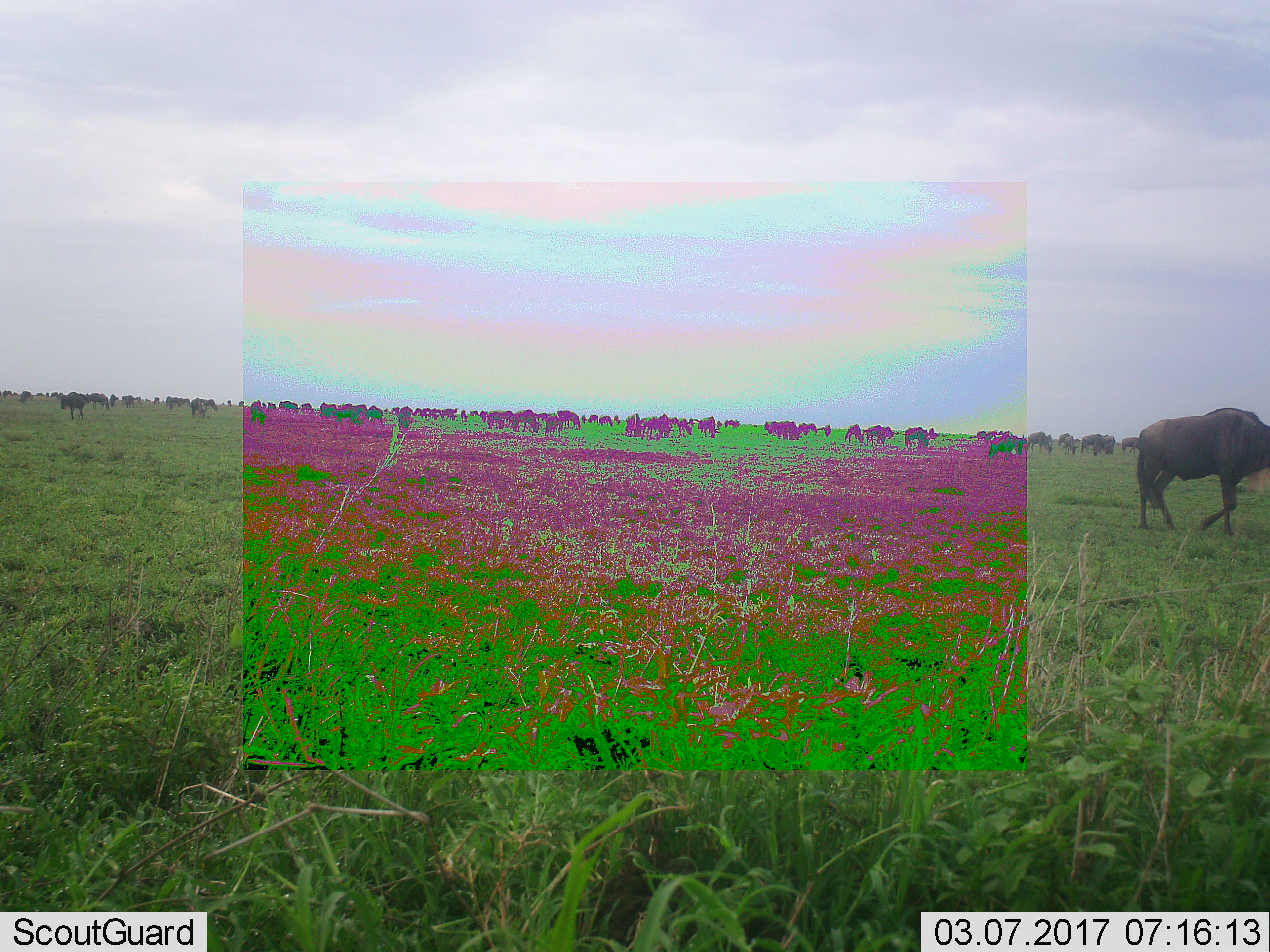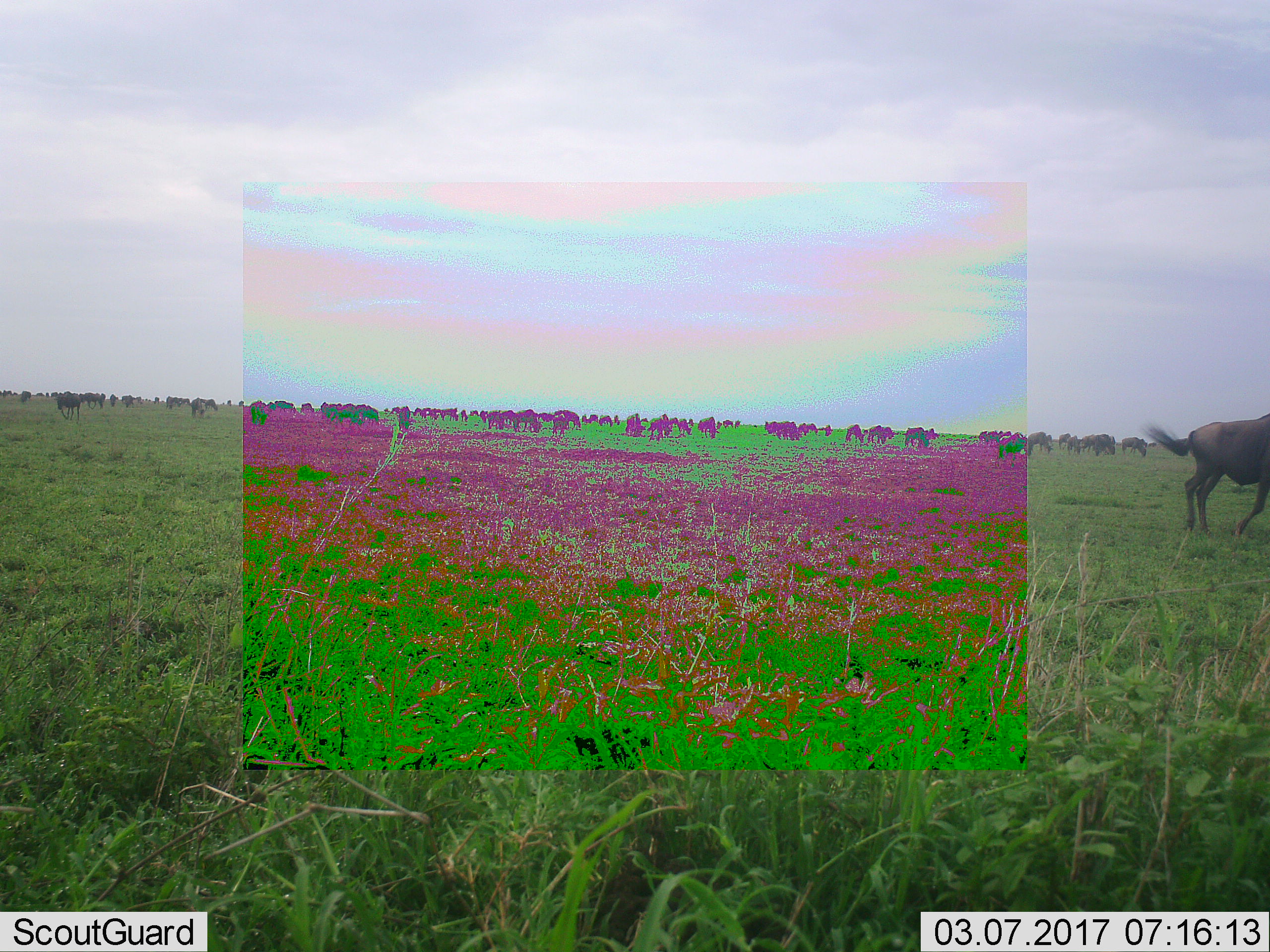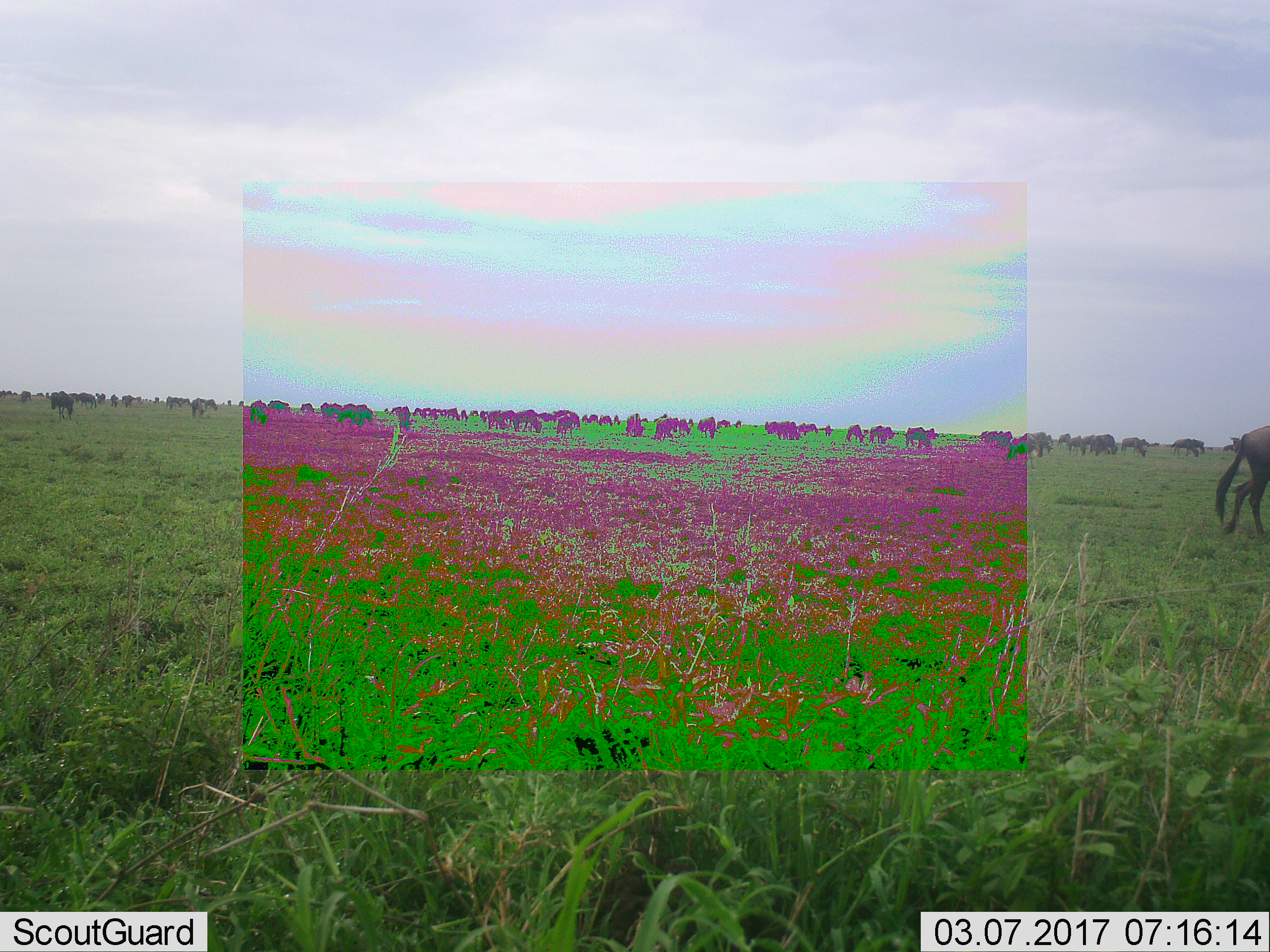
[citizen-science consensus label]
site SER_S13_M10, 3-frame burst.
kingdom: Animalia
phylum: Chordata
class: Mammalia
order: Artiodactyla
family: Bovidae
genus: Connochaetes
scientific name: Connochaetes taurinus taurinus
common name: blue wildebeest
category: wildebeestblue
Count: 51+.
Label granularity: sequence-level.